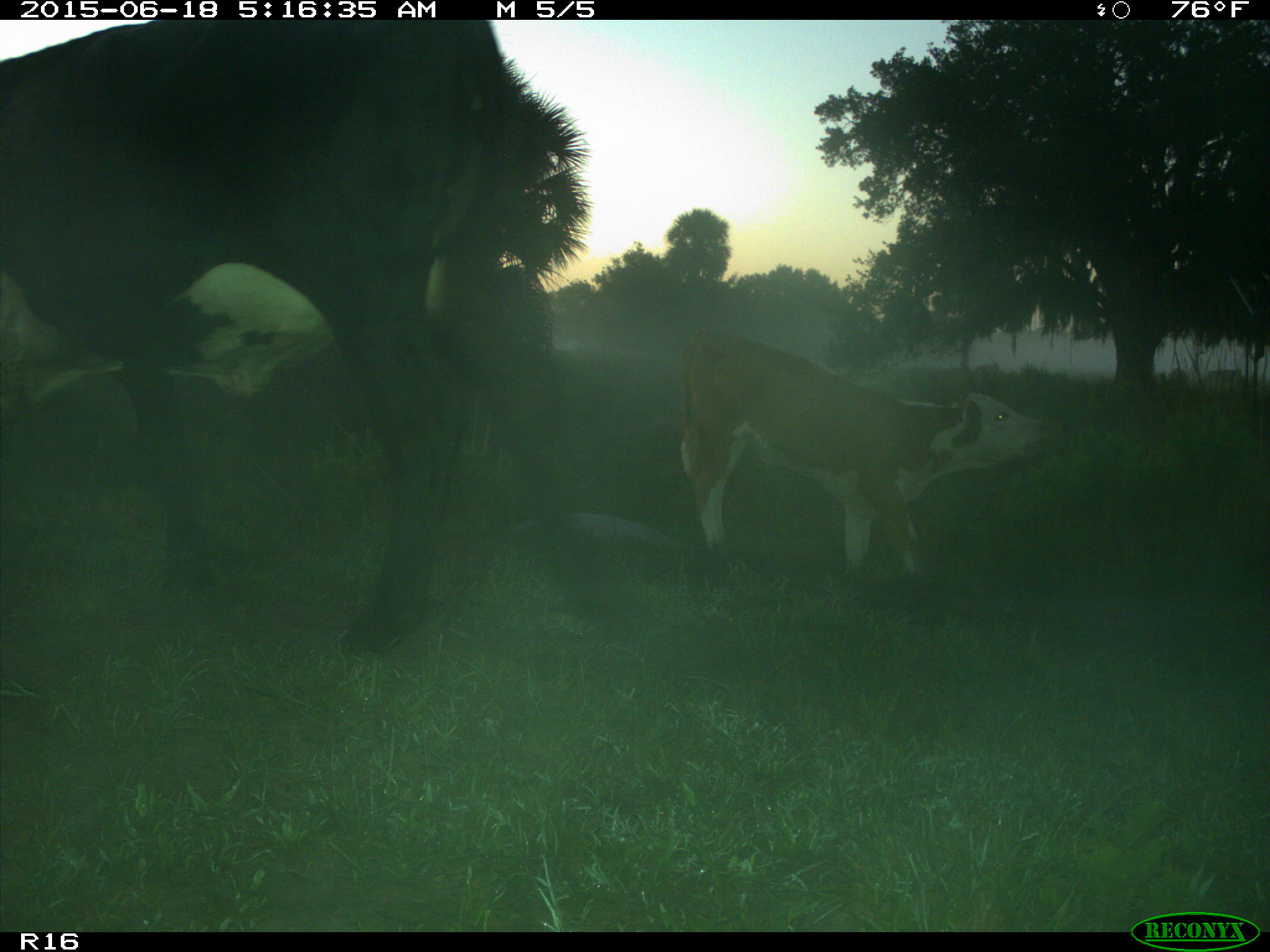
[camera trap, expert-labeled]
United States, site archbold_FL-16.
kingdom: Animalia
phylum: Chordata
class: Mammalia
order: Artiodactyla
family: Bovidae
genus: Bos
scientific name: Bos taurus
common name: domestic cow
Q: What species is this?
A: Bos taurus (domestic cow).